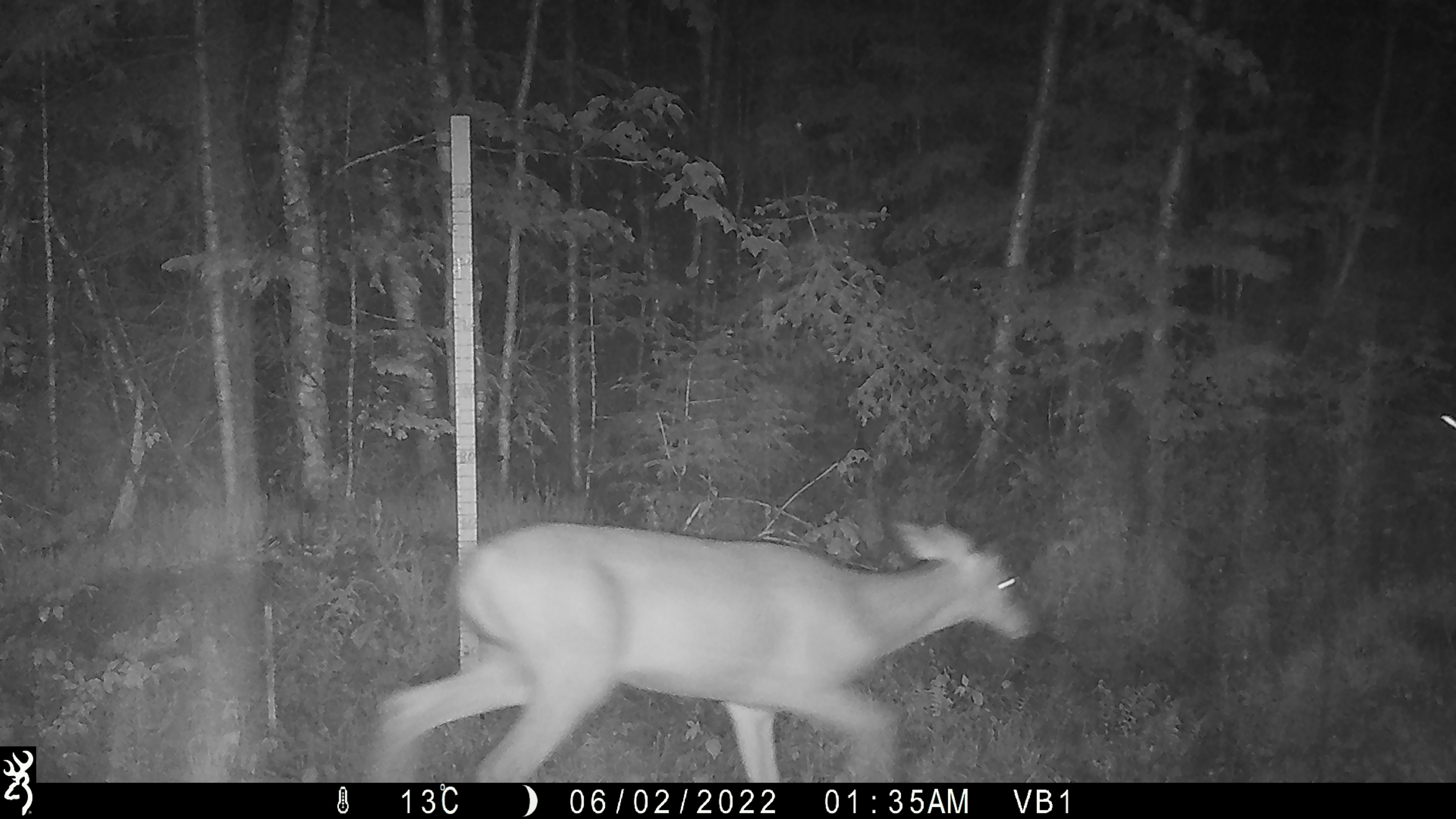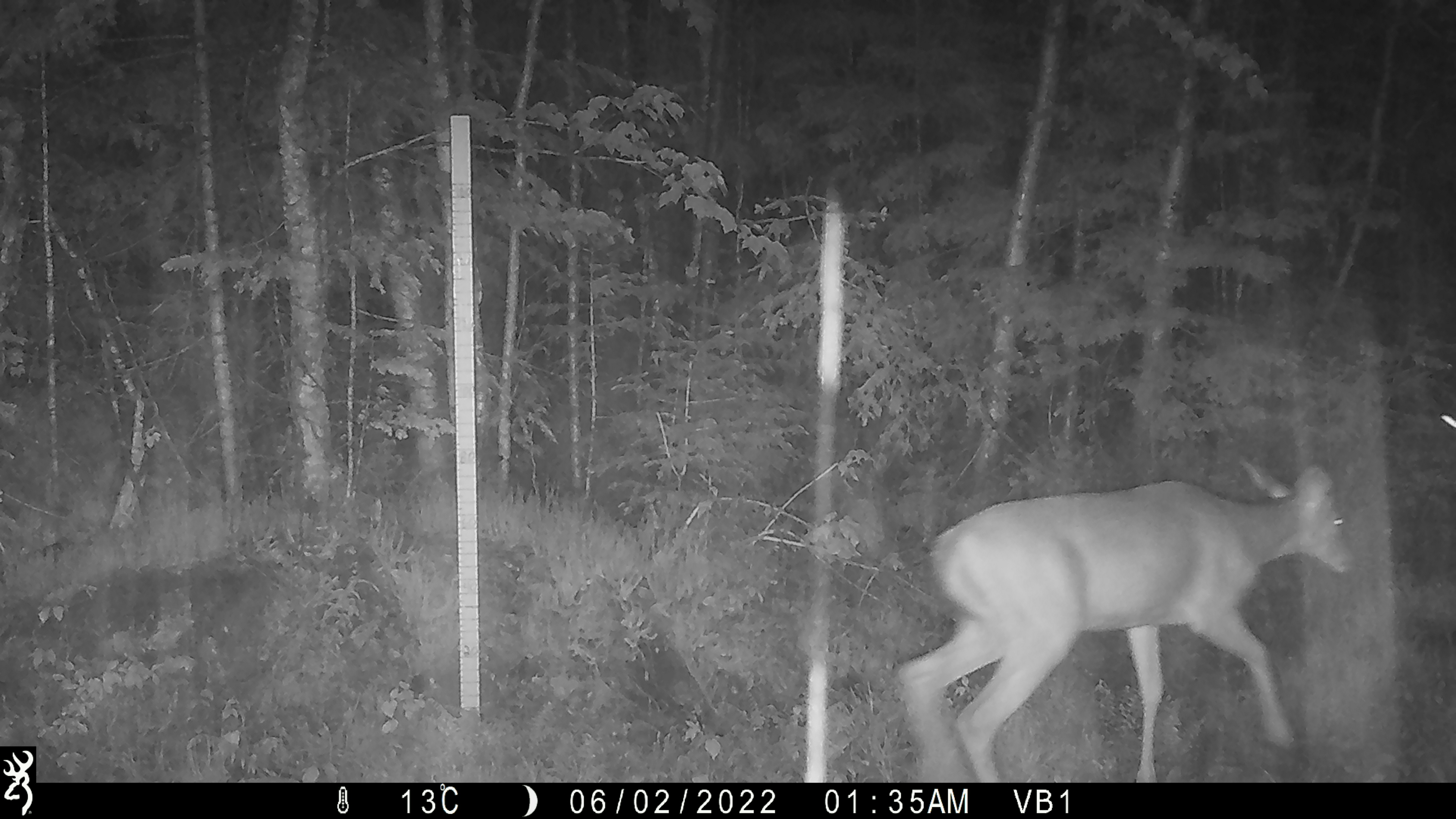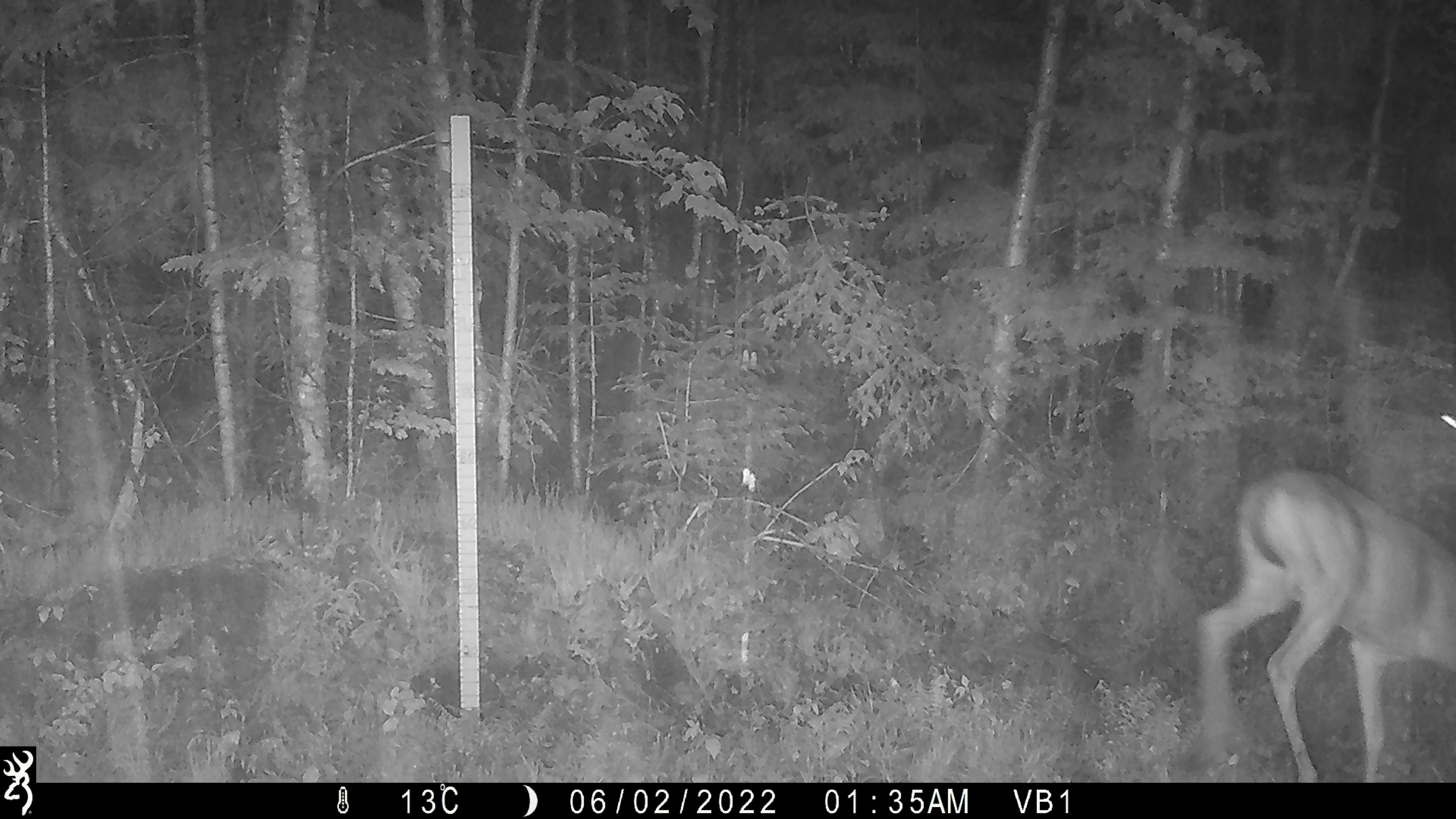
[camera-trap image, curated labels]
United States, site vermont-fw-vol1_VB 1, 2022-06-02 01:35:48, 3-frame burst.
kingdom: Animalia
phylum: Chordata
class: Mammalia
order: Artiodactyla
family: Cervidae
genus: Odocoileus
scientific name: Odocoileus virginianus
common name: white-tailed deer